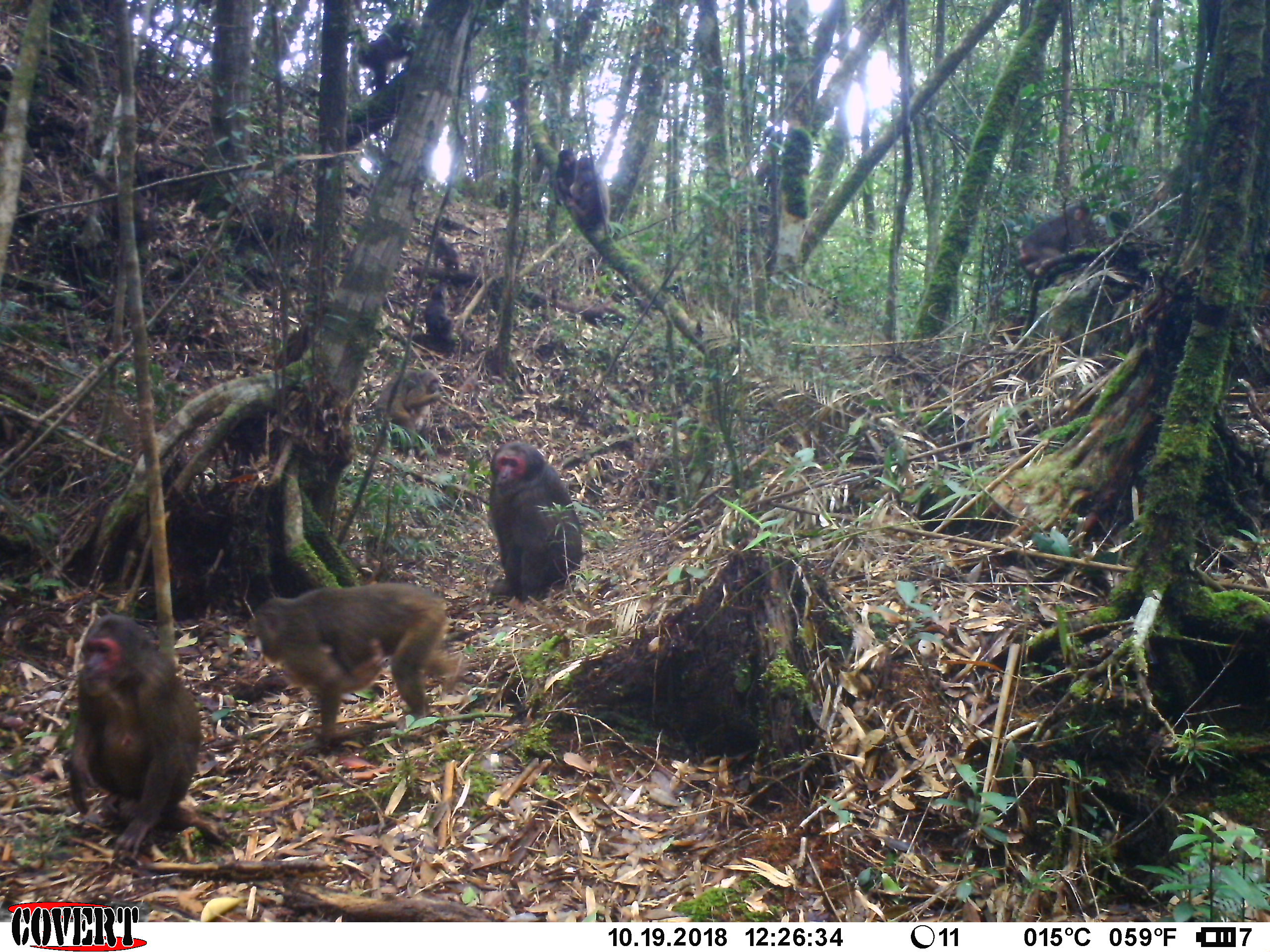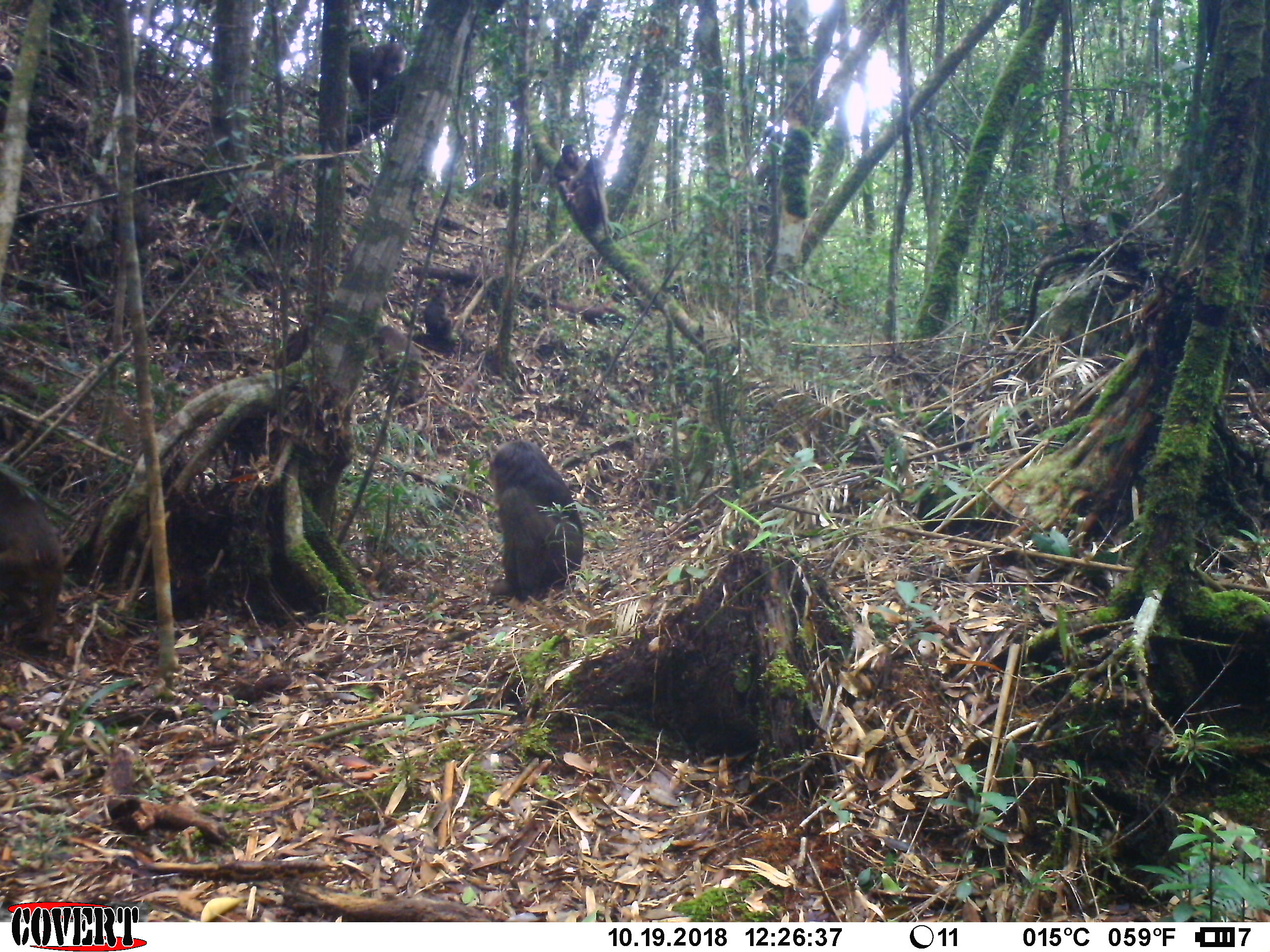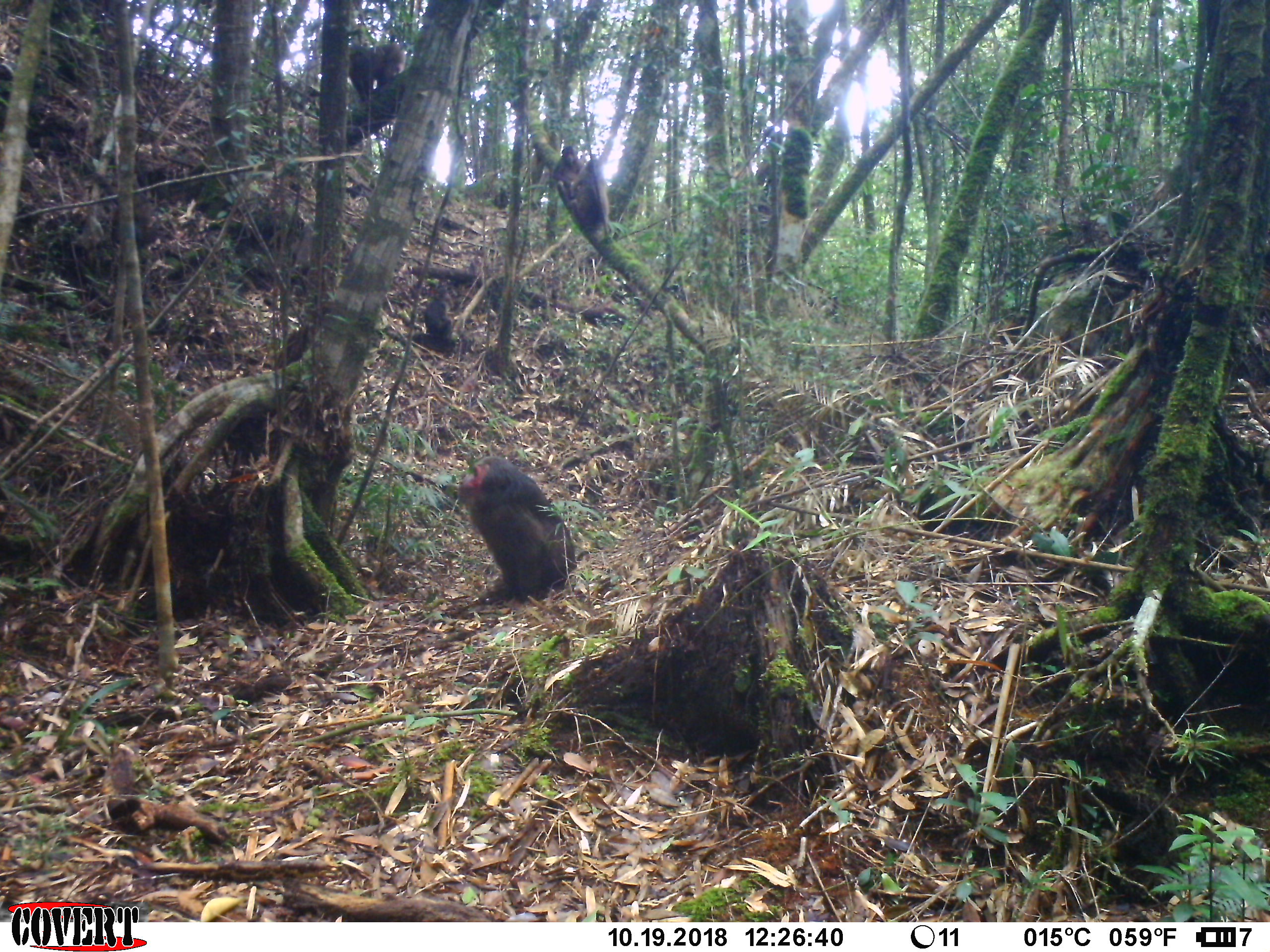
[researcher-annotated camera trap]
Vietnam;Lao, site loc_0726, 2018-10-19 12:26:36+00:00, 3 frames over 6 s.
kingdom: Animalia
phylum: Chordata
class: Mammalia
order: Primates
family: Cercopithecidae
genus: Macaca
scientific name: Macaca arctoides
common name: stump-tailed macaque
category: stump tailed macaque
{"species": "stump tailed macaque (stump-tailed macaque) (Macaca arctoides)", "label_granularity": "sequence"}